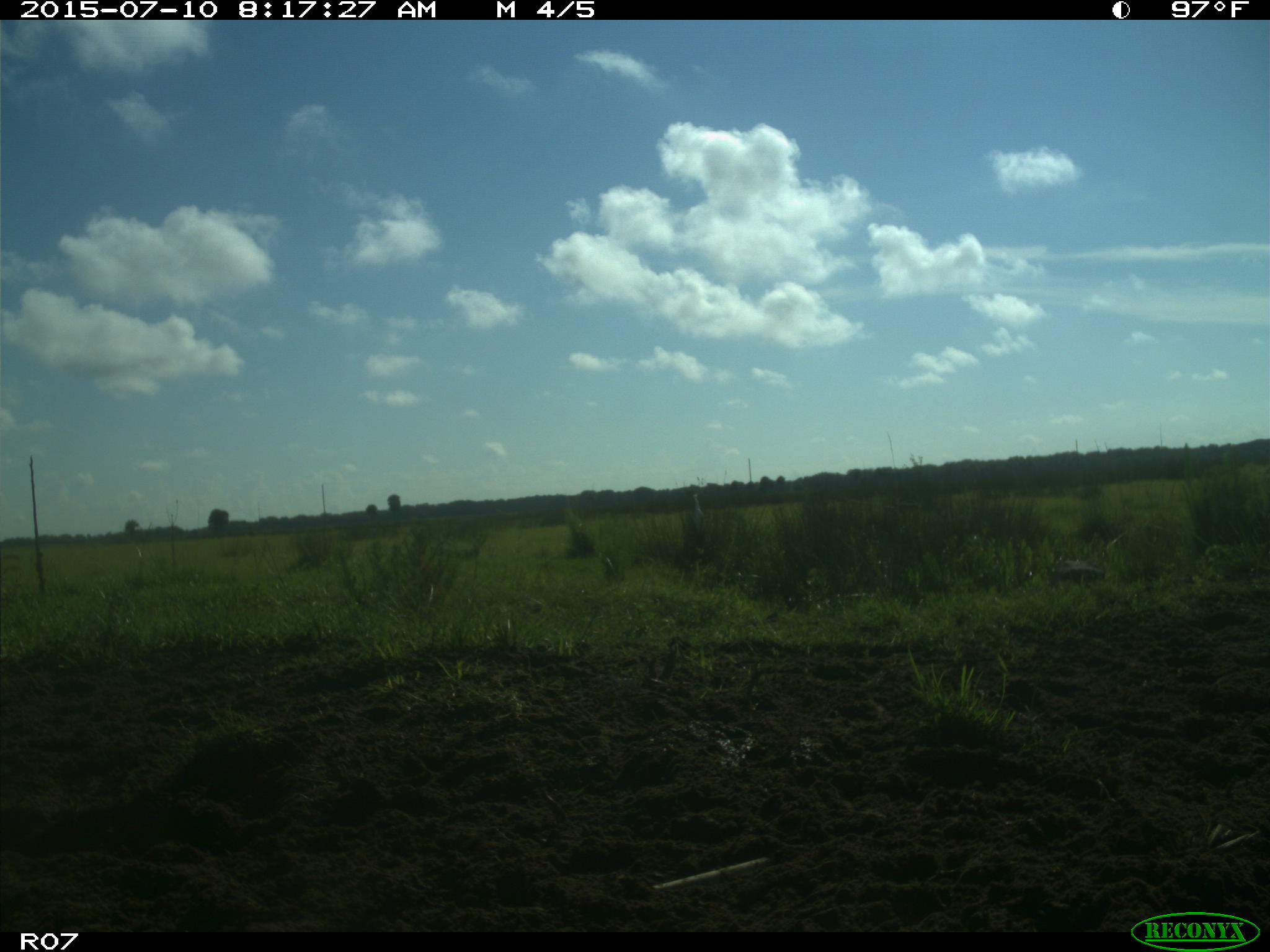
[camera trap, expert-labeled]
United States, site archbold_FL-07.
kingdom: Animalia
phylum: Chordata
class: Aves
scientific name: Aves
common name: birds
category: unidentified bird